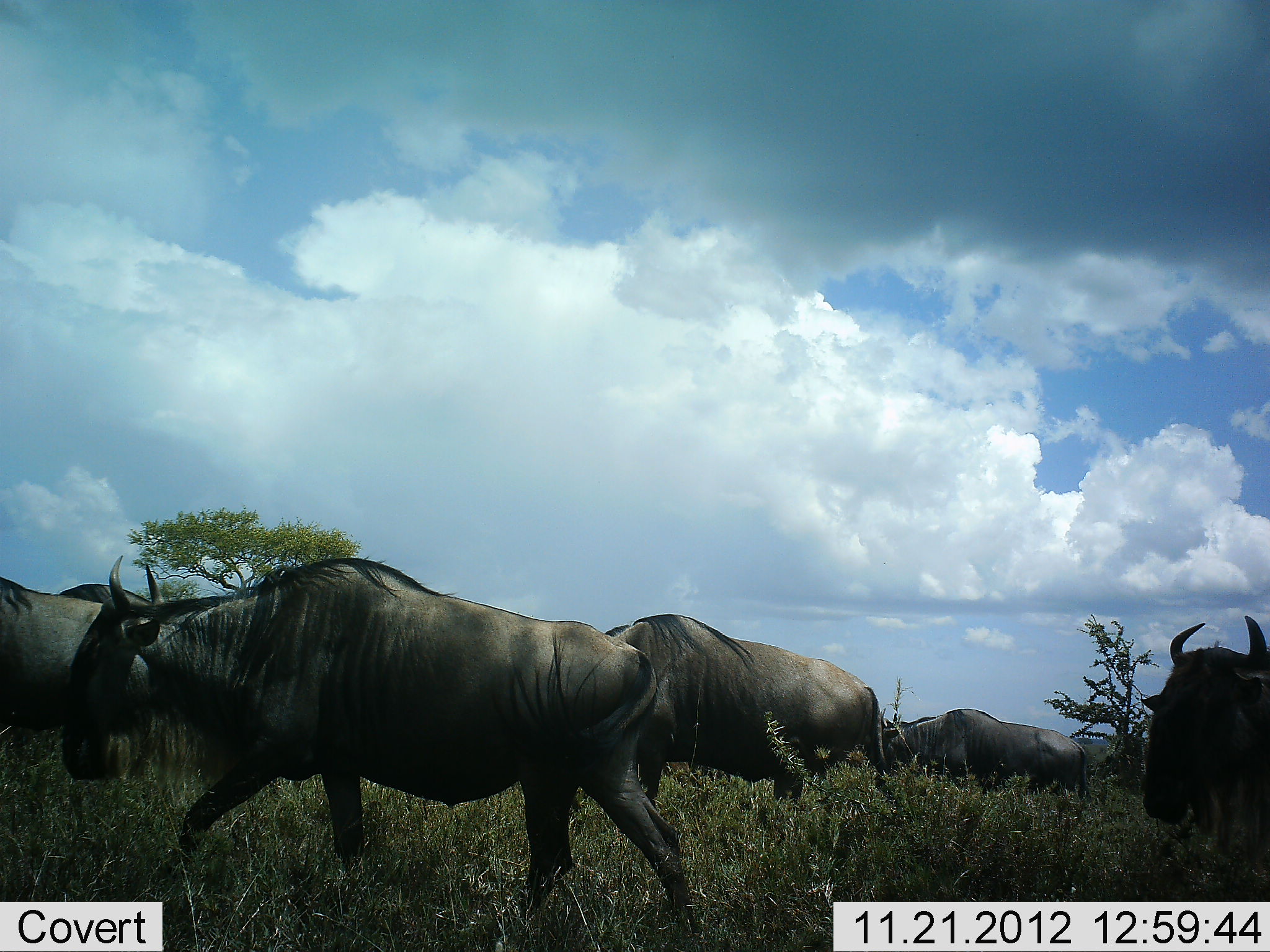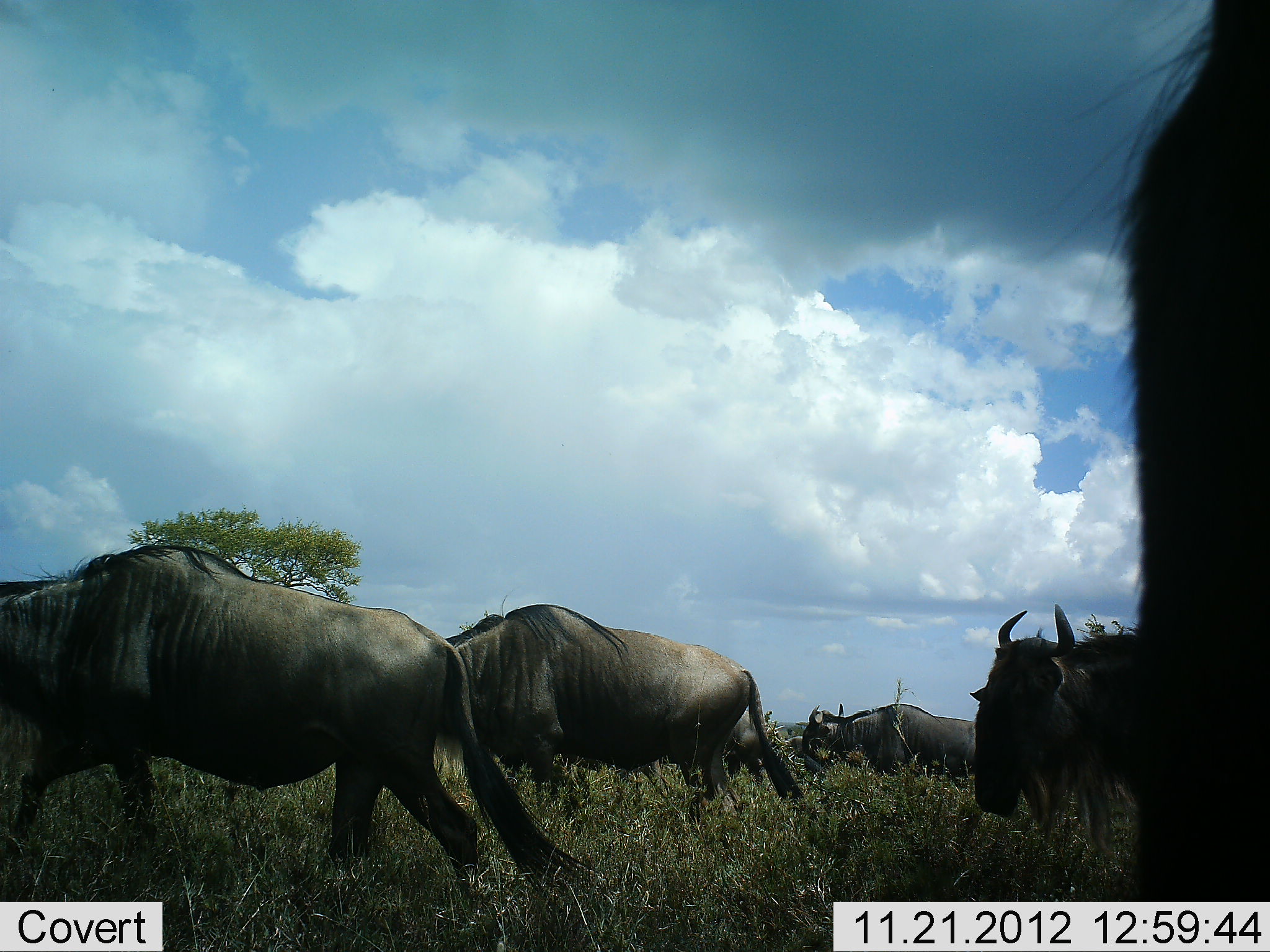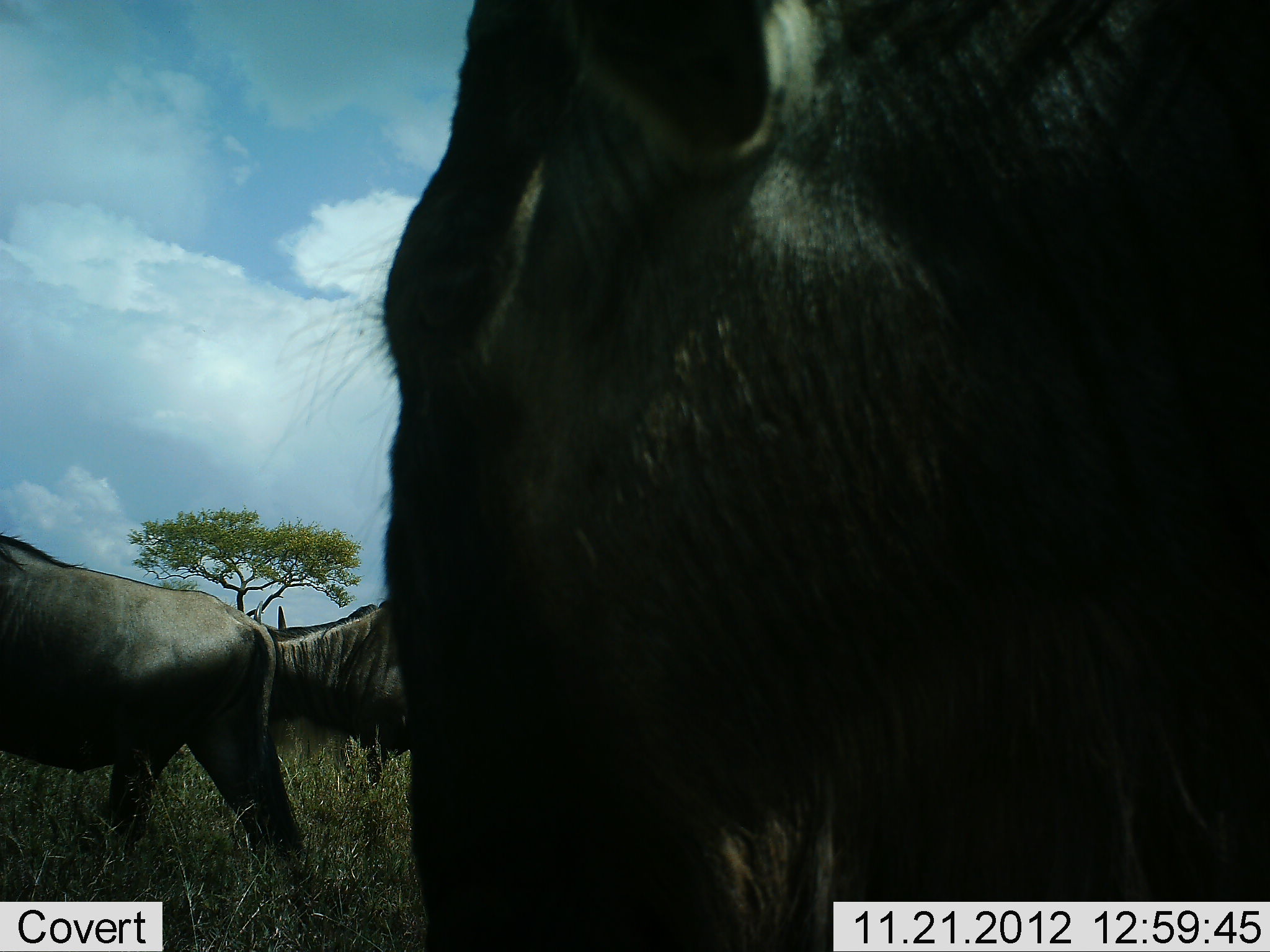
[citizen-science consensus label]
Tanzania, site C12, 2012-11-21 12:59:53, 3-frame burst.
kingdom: Animalia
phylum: Chordata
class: Mammalia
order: Artiodactyla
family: Bovidae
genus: Connochaetes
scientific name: Connochaetes taurinus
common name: blue wildebeest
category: wildebeest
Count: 7.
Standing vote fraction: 0%.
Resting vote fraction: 0%.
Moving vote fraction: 100%.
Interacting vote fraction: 0%.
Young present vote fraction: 0%.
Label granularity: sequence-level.